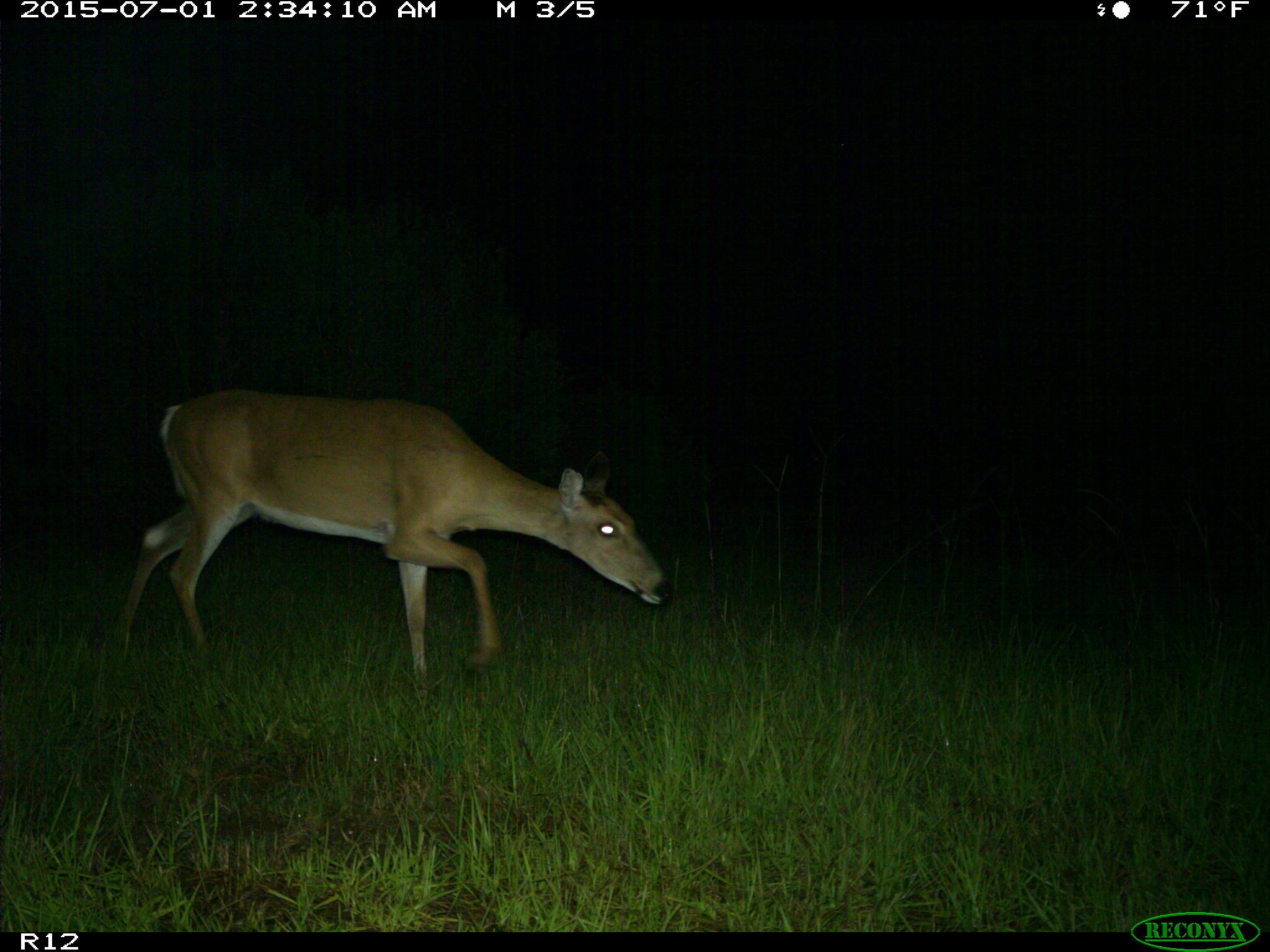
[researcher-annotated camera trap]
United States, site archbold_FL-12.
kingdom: Animalia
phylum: Chordata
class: Mammalia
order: Artiodactyla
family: Cervidae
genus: Odocoileus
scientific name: Odocoileus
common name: deer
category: unidentified deer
Unidentified deer (deer) (Odocoileus).